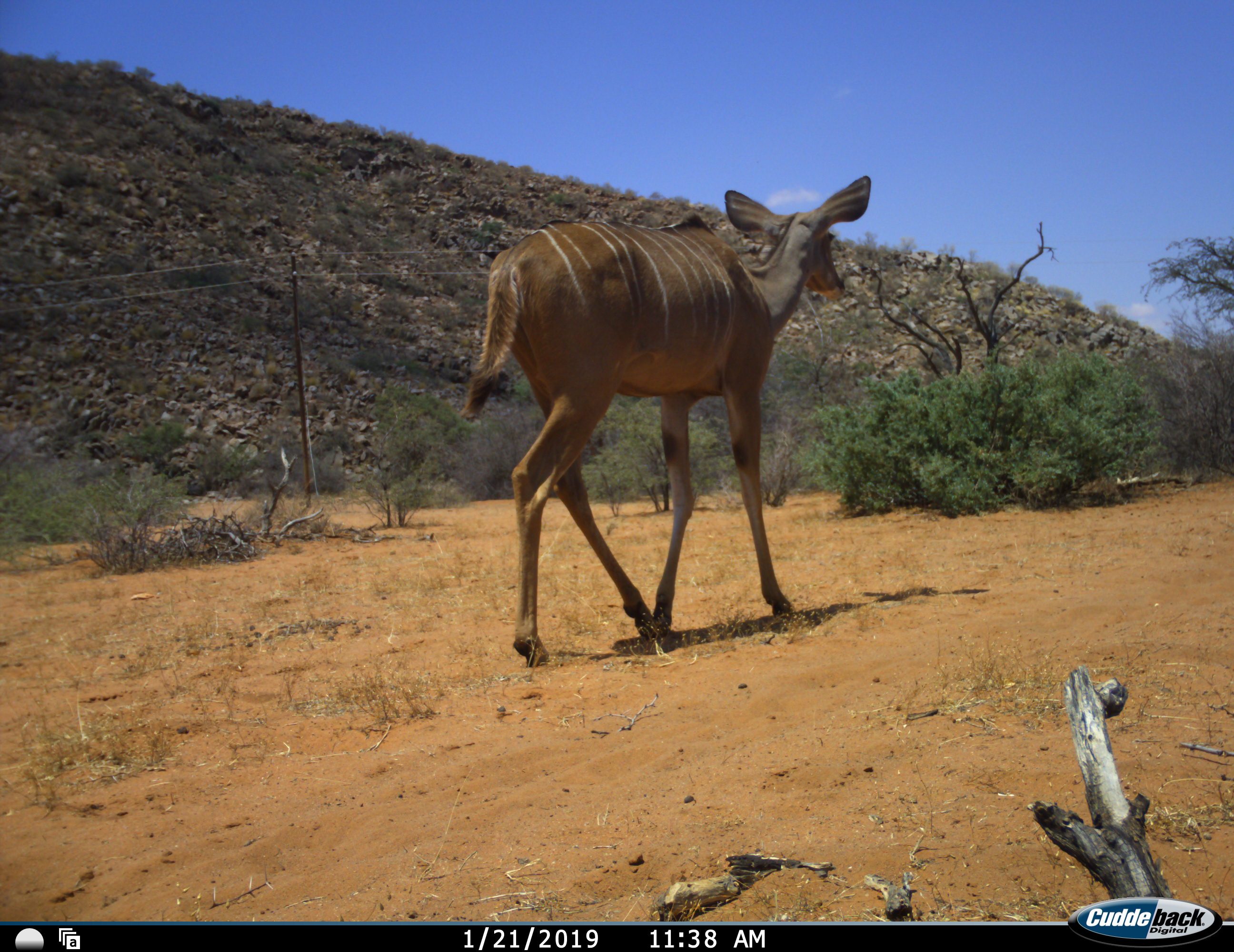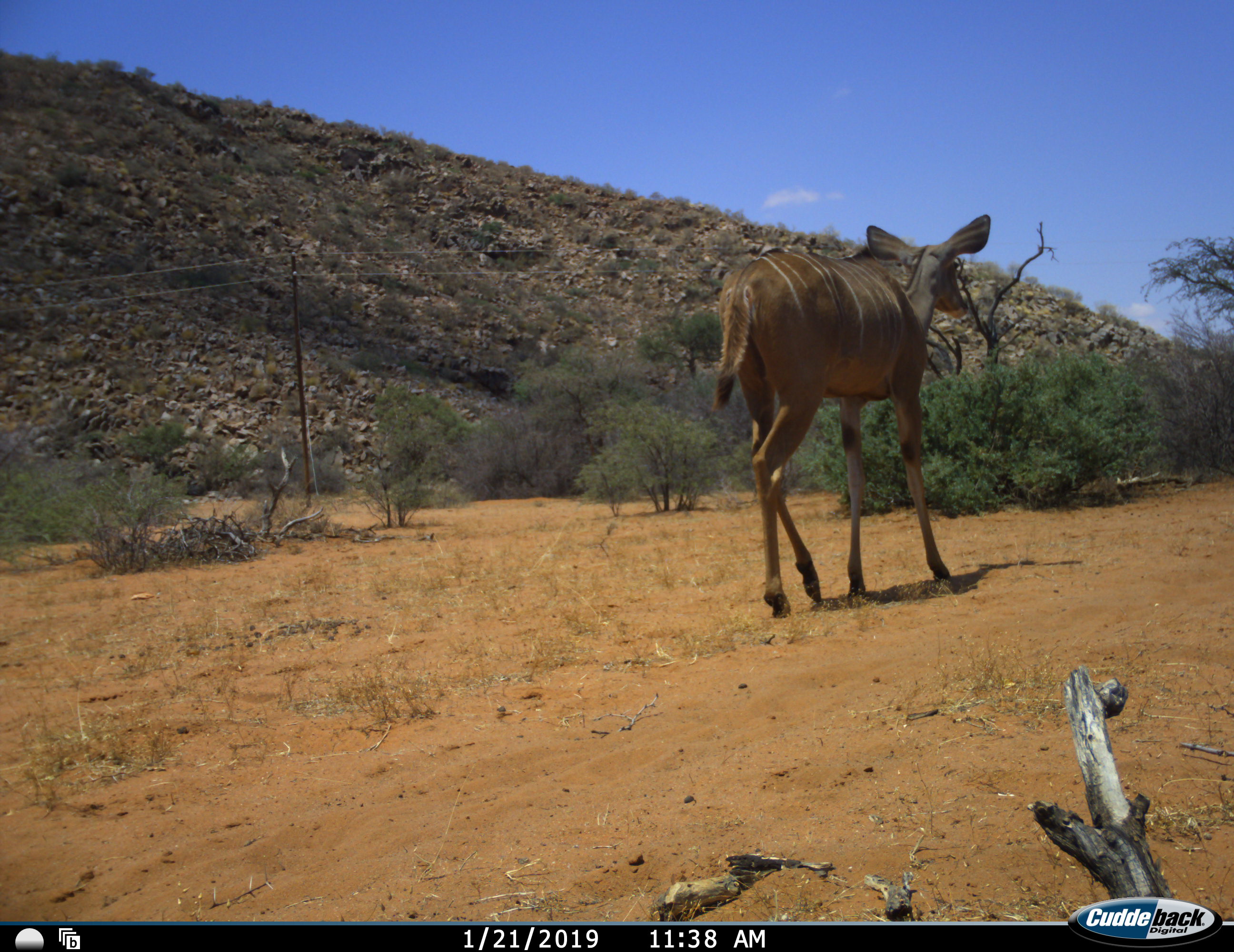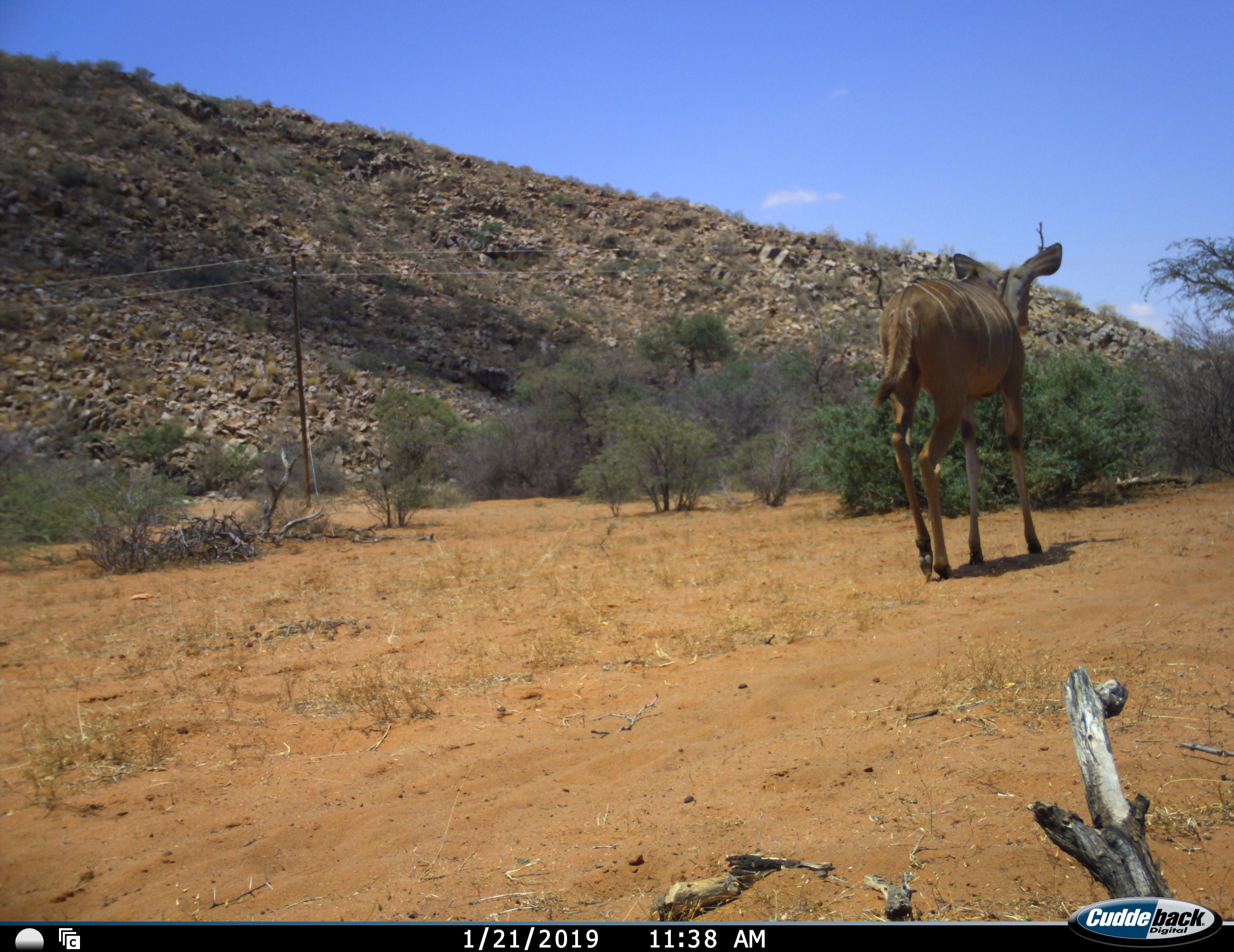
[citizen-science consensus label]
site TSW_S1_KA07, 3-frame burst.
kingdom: Animalia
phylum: Chordata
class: Mammalia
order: Artiodactyla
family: Bovidae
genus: Tragelaphus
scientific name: Tragelaphus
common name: kudu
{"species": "kudu (Tragelaphus)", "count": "1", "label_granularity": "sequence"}